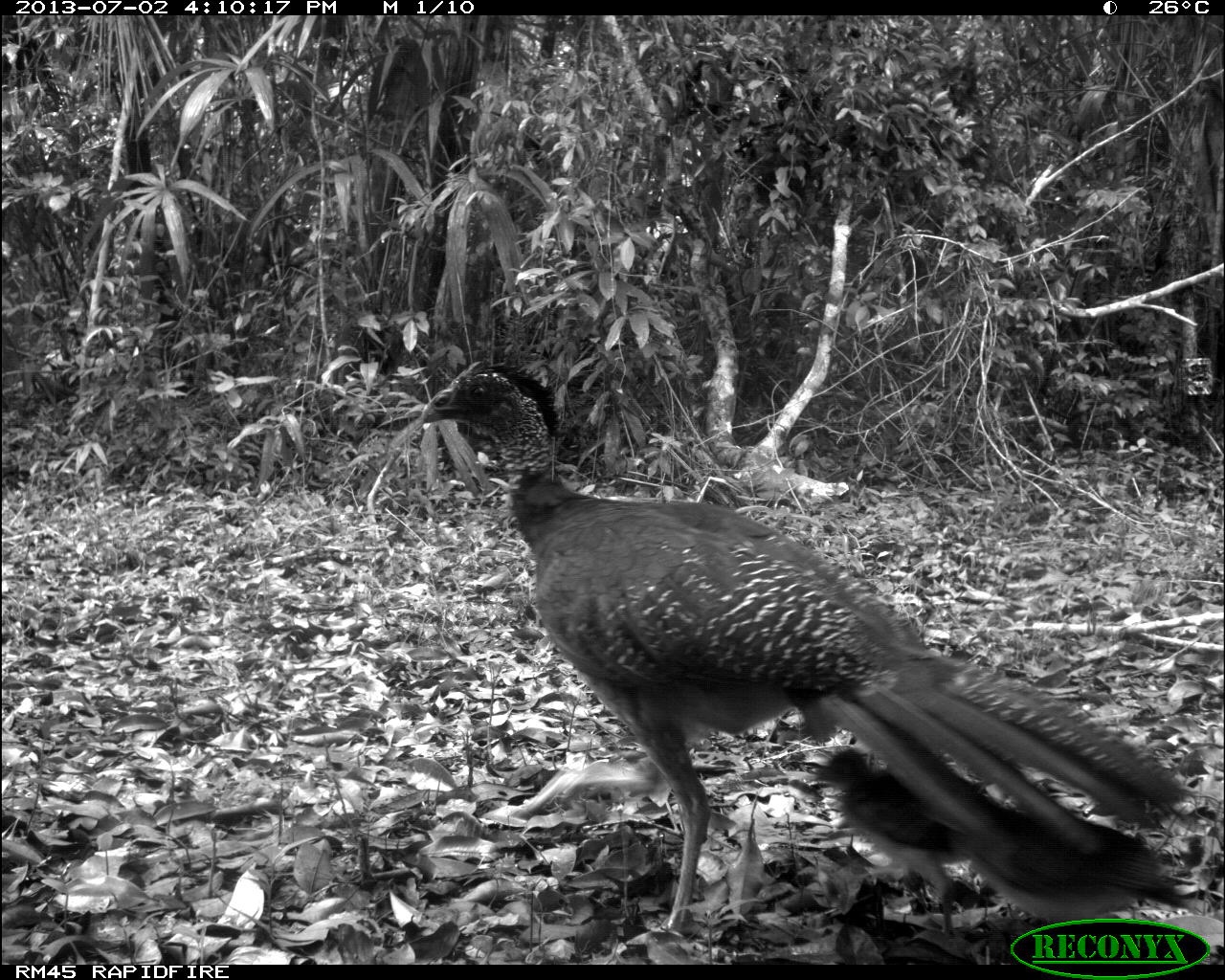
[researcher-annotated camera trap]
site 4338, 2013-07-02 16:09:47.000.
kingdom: Animalia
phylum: Chordata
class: Aves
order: Galliformes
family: Cracidae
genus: Crax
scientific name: Crax rubra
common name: great curassow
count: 1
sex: female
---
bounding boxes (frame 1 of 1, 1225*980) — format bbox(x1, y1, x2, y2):
crax rubra: bbox(419, 359, 1182, 941); bbox(813, 747, 970, 936)